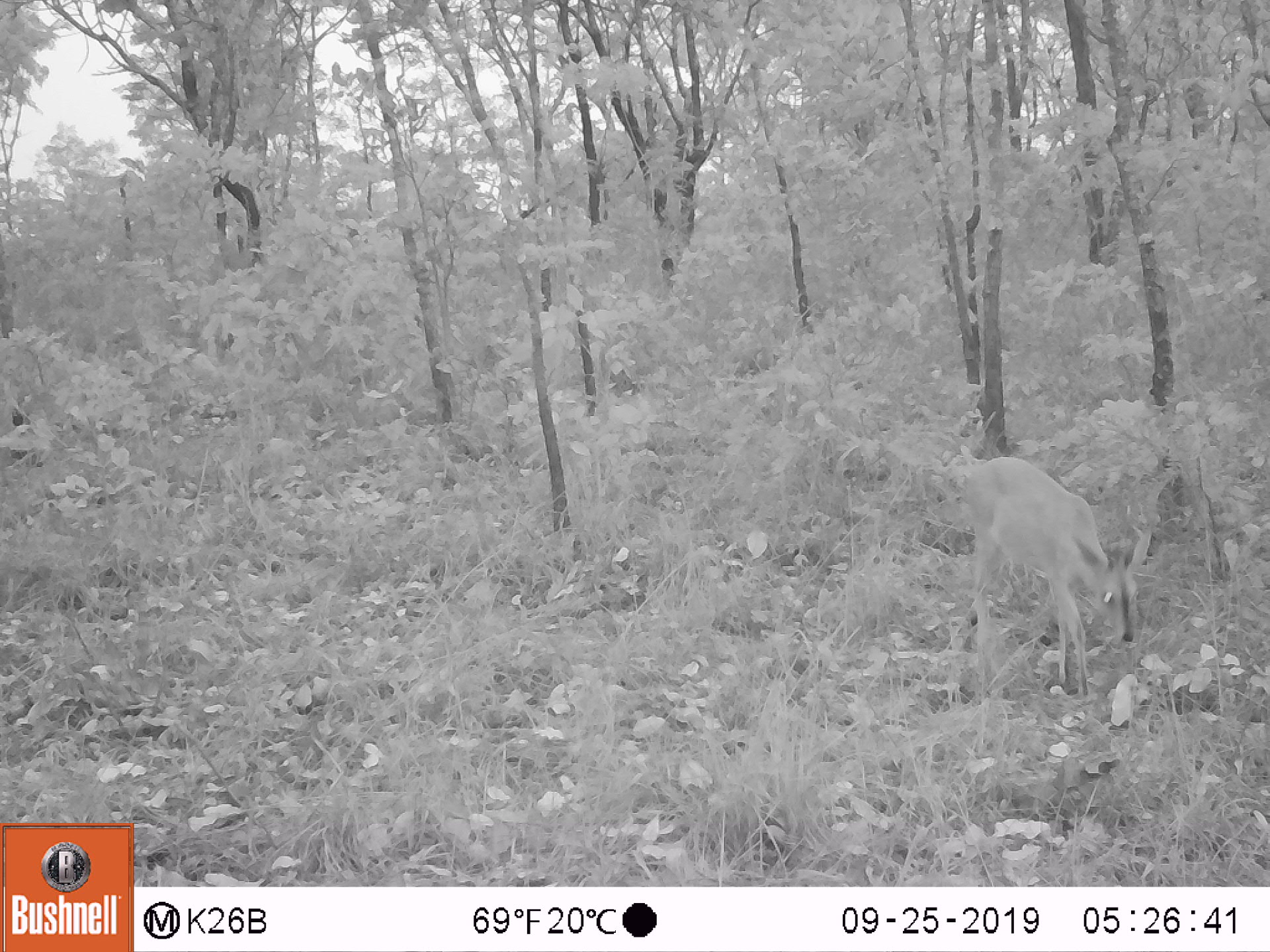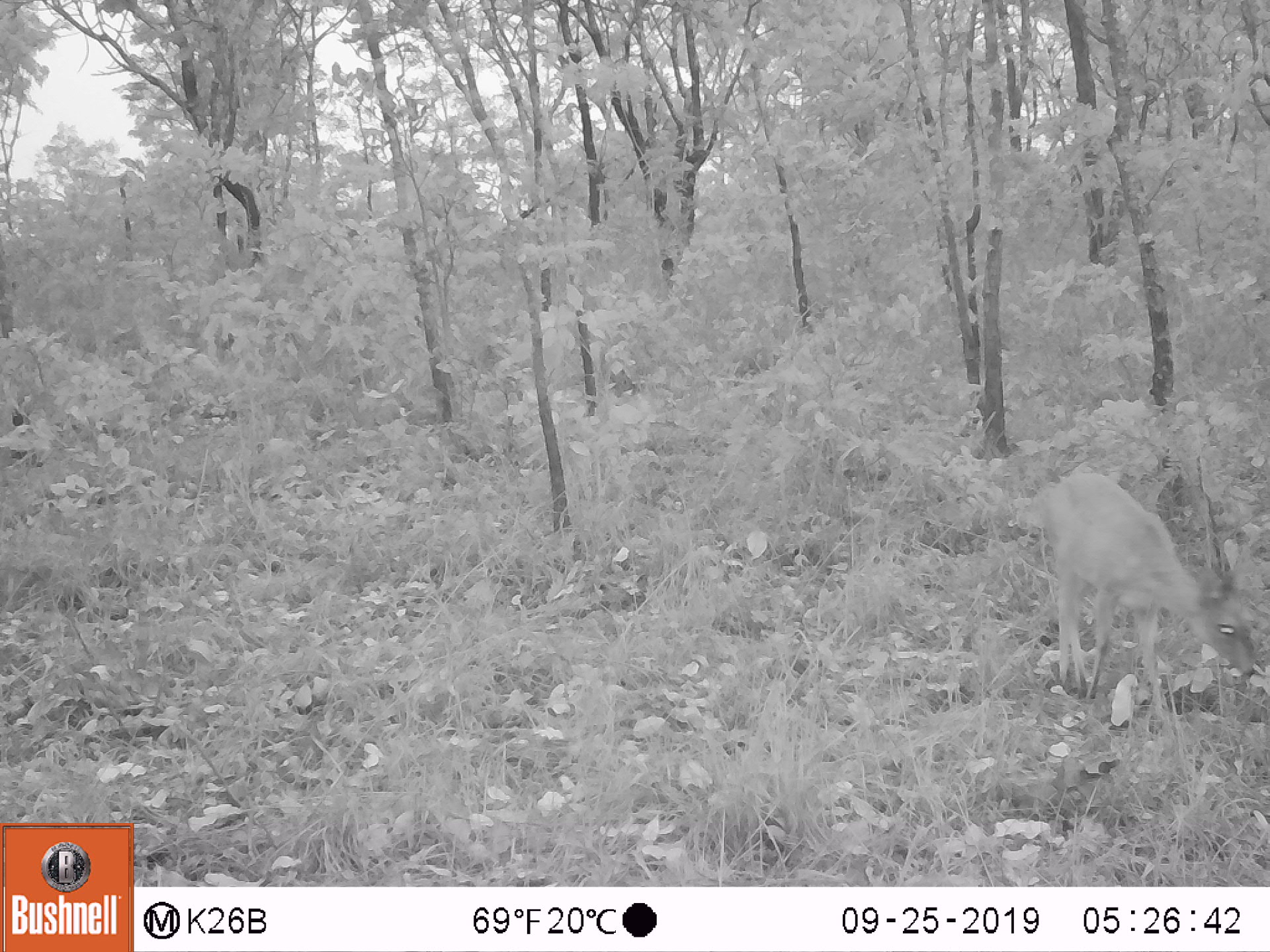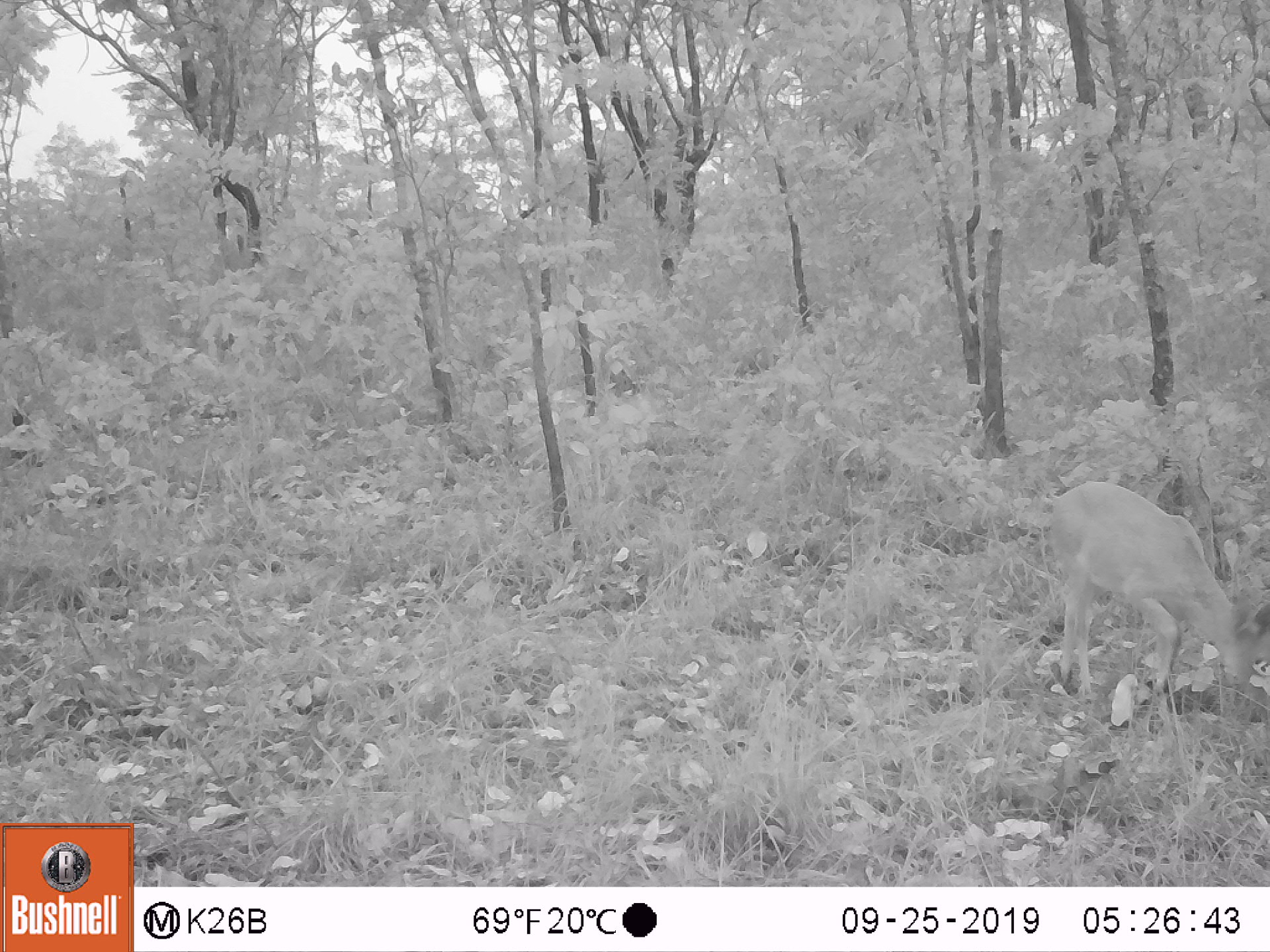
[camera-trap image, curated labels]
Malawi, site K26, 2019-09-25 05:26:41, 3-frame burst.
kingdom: Animalia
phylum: Chordata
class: Mammalia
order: Artiodactyla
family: Bovidae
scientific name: Antilopinae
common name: small antelope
Small antelope (Antilopinae), count 1.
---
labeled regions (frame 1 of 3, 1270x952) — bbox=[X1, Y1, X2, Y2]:
small antelope: bbox=[964, 454, 1153, 697]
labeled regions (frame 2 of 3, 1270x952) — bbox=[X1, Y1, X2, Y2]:
small antelope: bbox=[1044, 472, 1258, 714]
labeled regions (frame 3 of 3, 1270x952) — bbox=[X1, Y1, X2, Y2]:
small antelope: bbox=[1055, 477, 1264, 720]